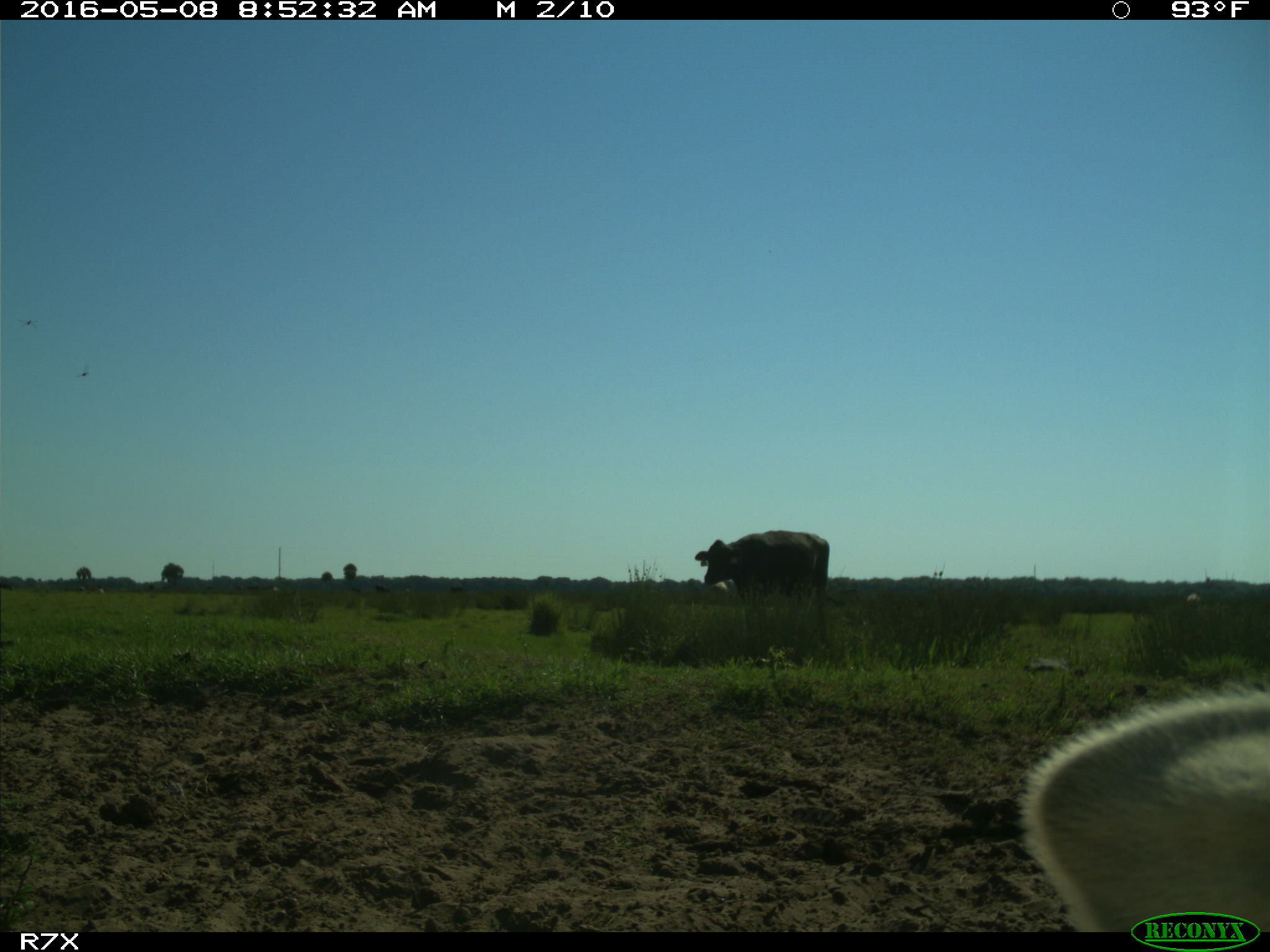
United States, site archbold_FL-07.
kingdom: Animalia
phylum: Chordata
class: Mammalia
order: Artiodactyla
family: Bovidae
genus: Bos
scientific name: Bos taurus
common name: domestic cow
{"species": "Bos taurus (domestic cow)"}